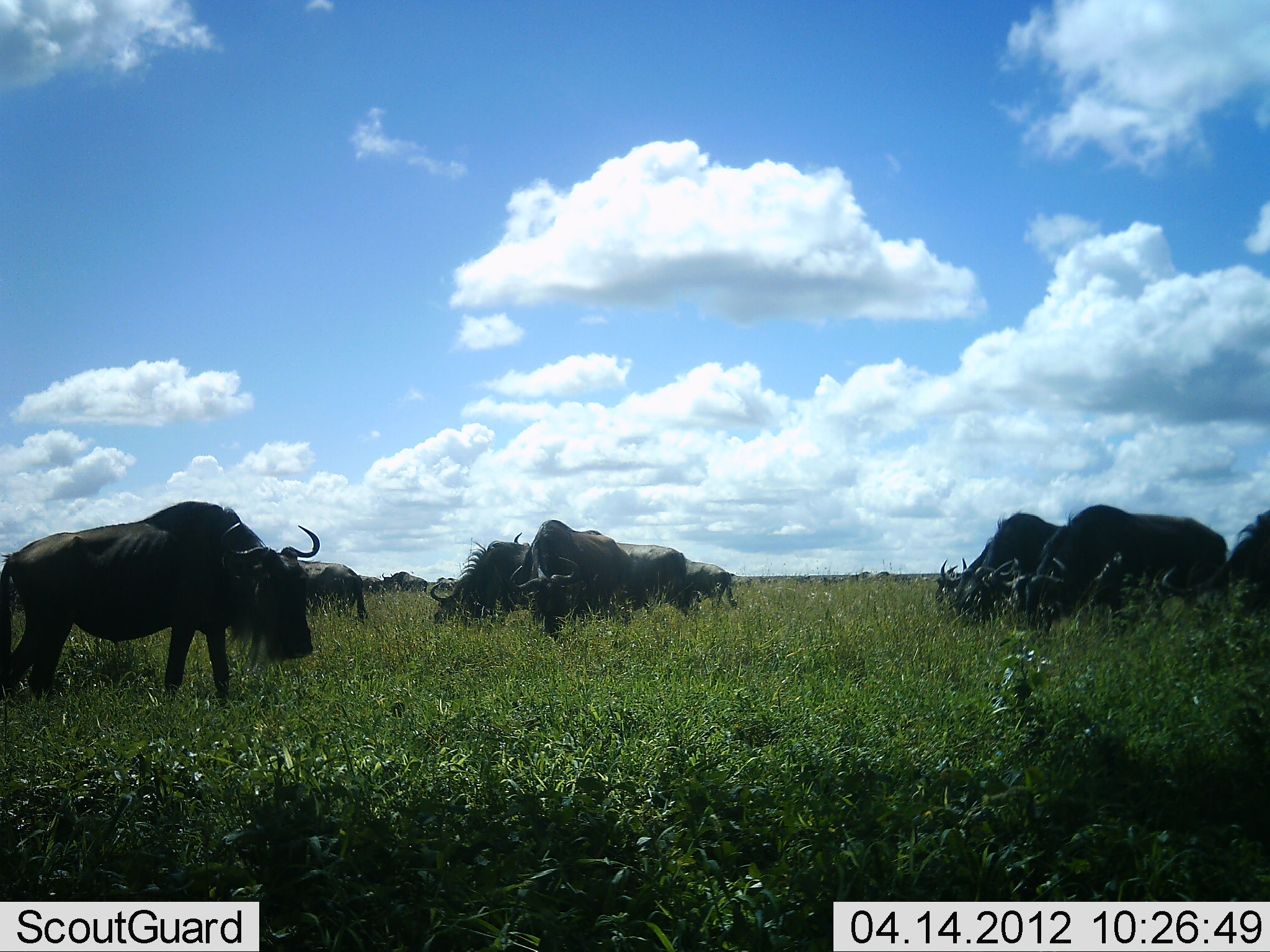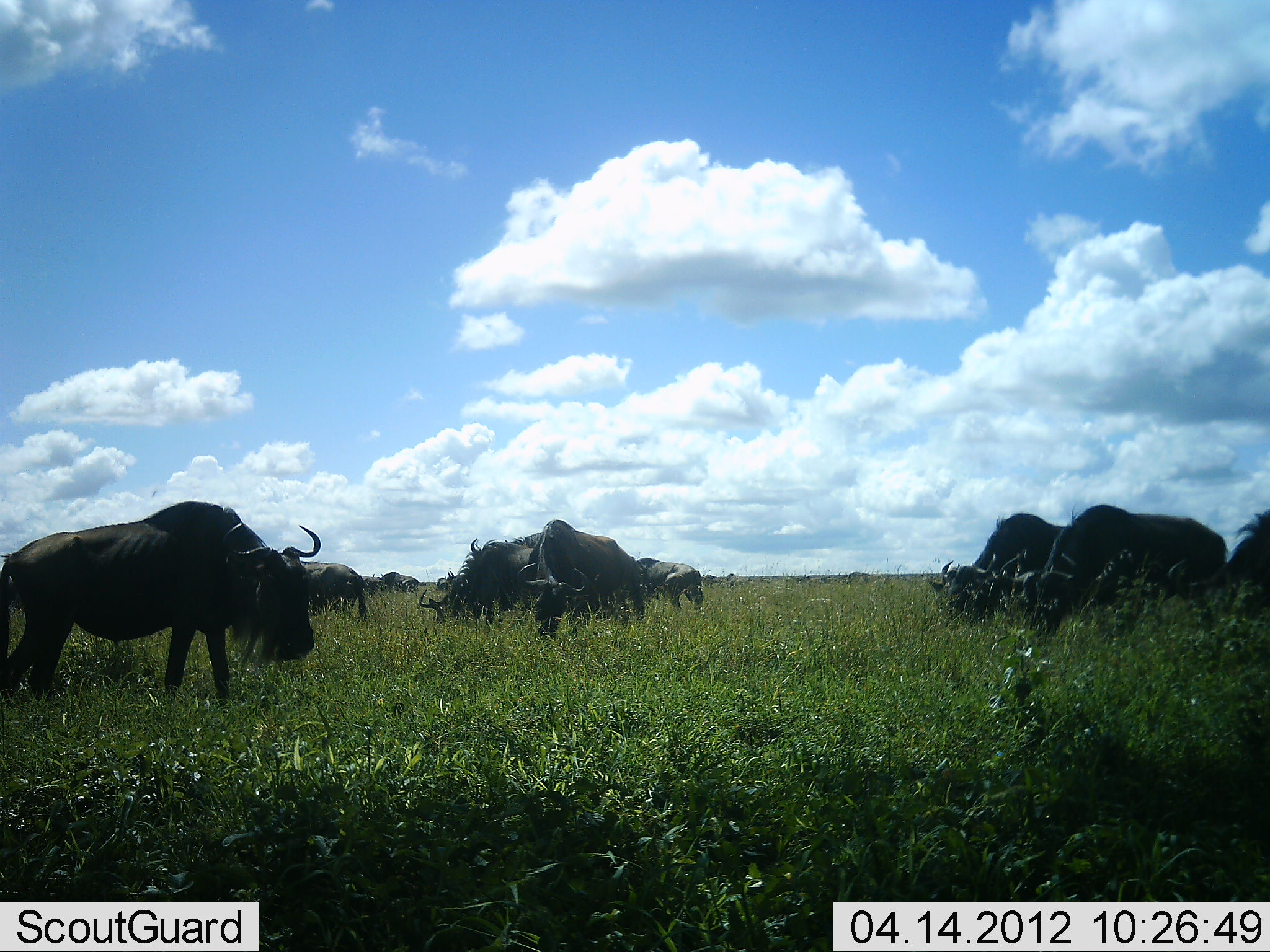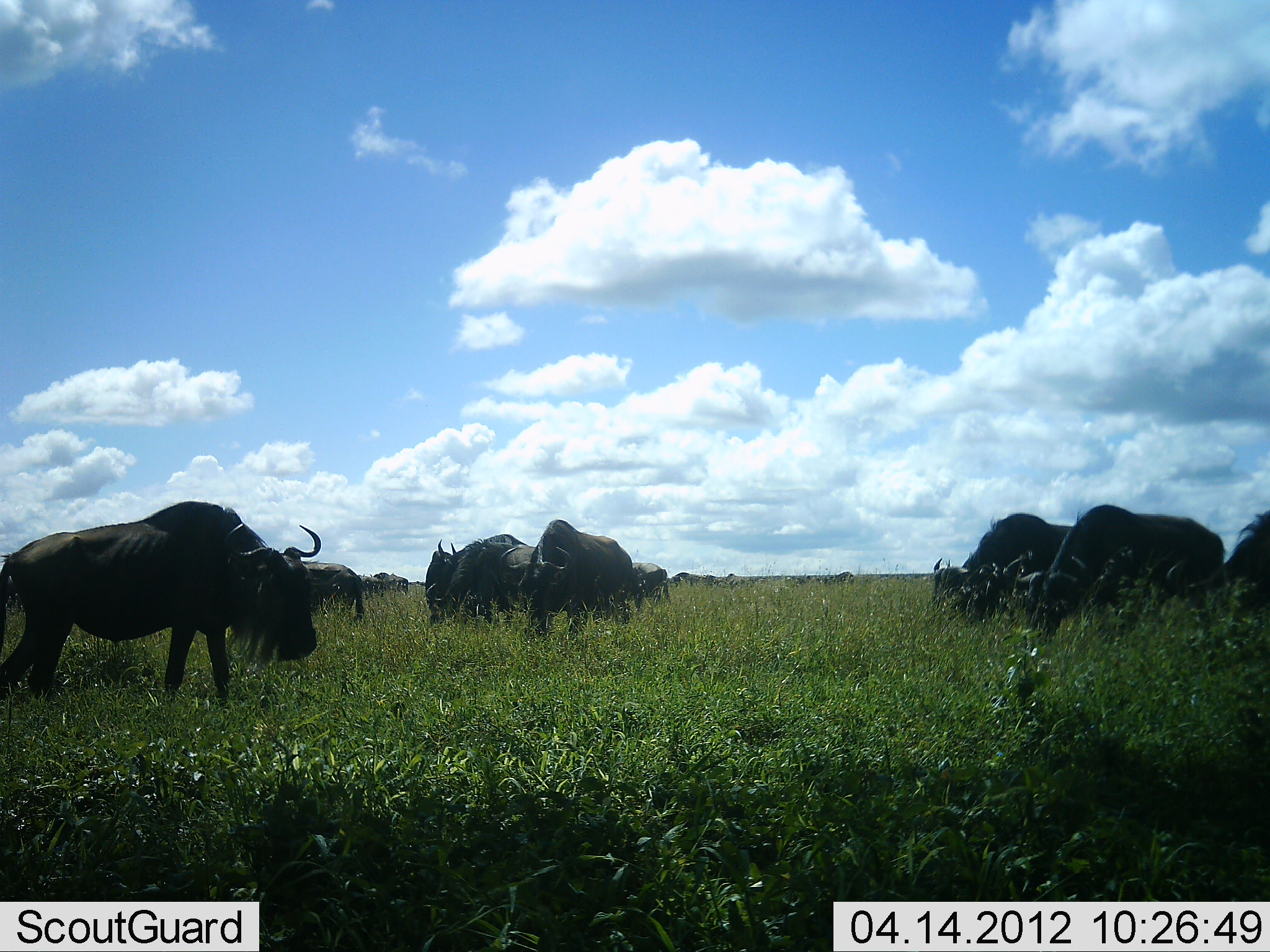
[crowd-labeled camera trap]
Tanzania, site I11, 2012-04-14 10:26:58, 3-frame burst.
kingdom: Animalia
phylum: Chordata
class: Mammalia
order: Artiodactyla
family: Bovidae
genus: Connochaetes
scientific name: Connochaetes taurinus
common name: blue wildebeest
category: wildebeest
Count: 10.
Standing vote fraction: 30%.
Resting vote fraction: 0%.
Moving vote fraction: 35%.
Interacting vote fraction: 0%.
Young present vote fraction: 0%.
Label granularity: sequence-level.